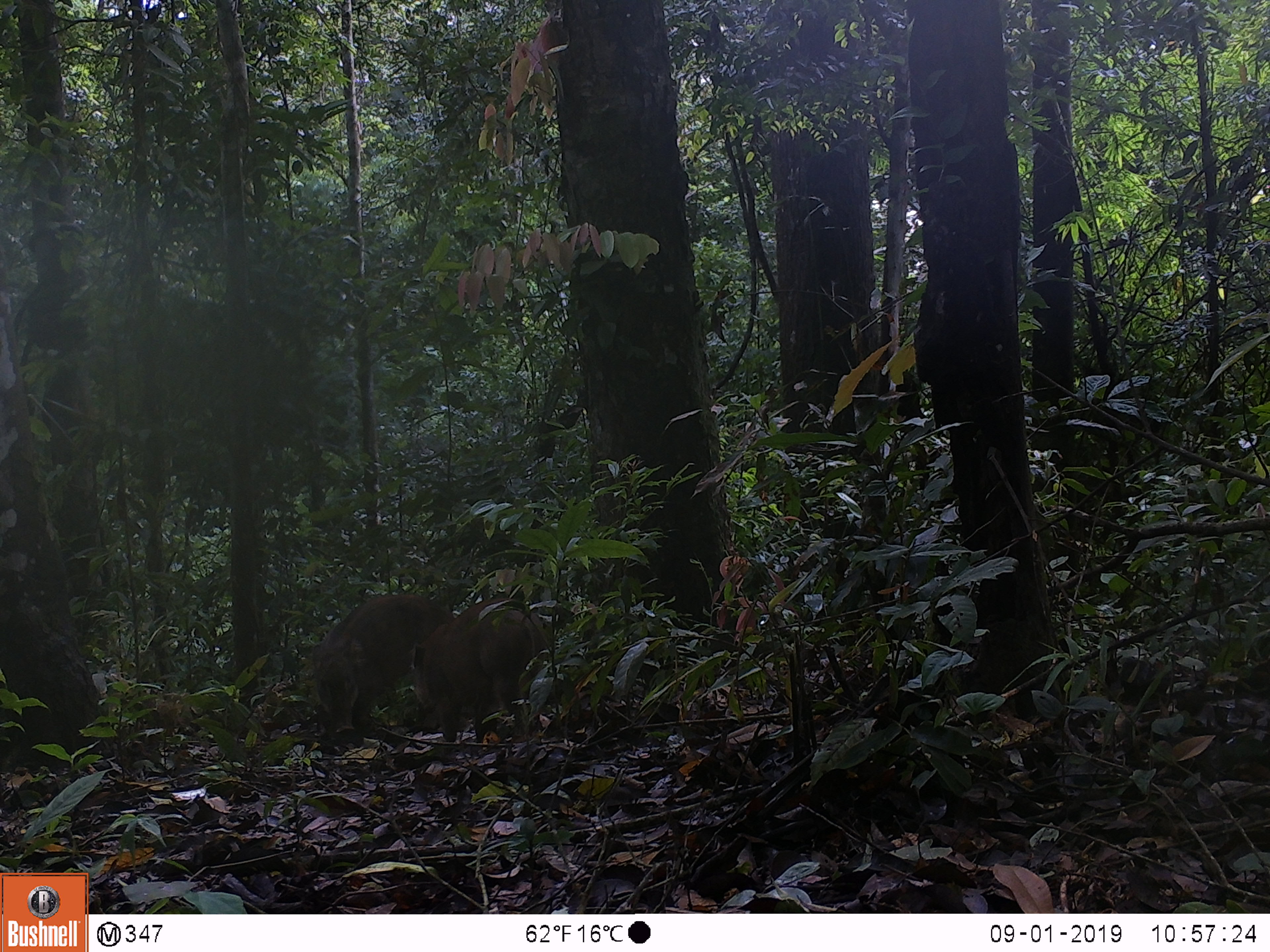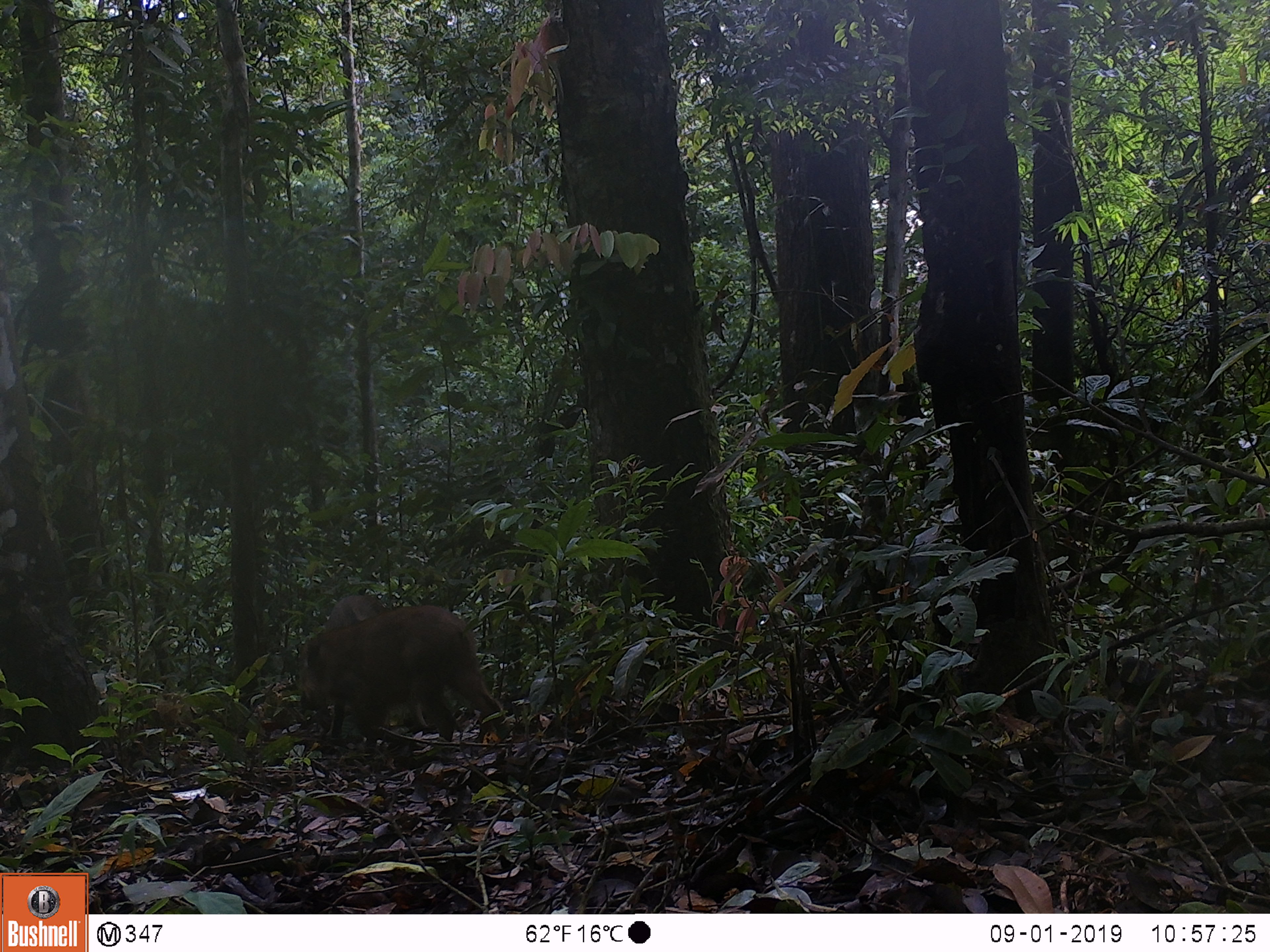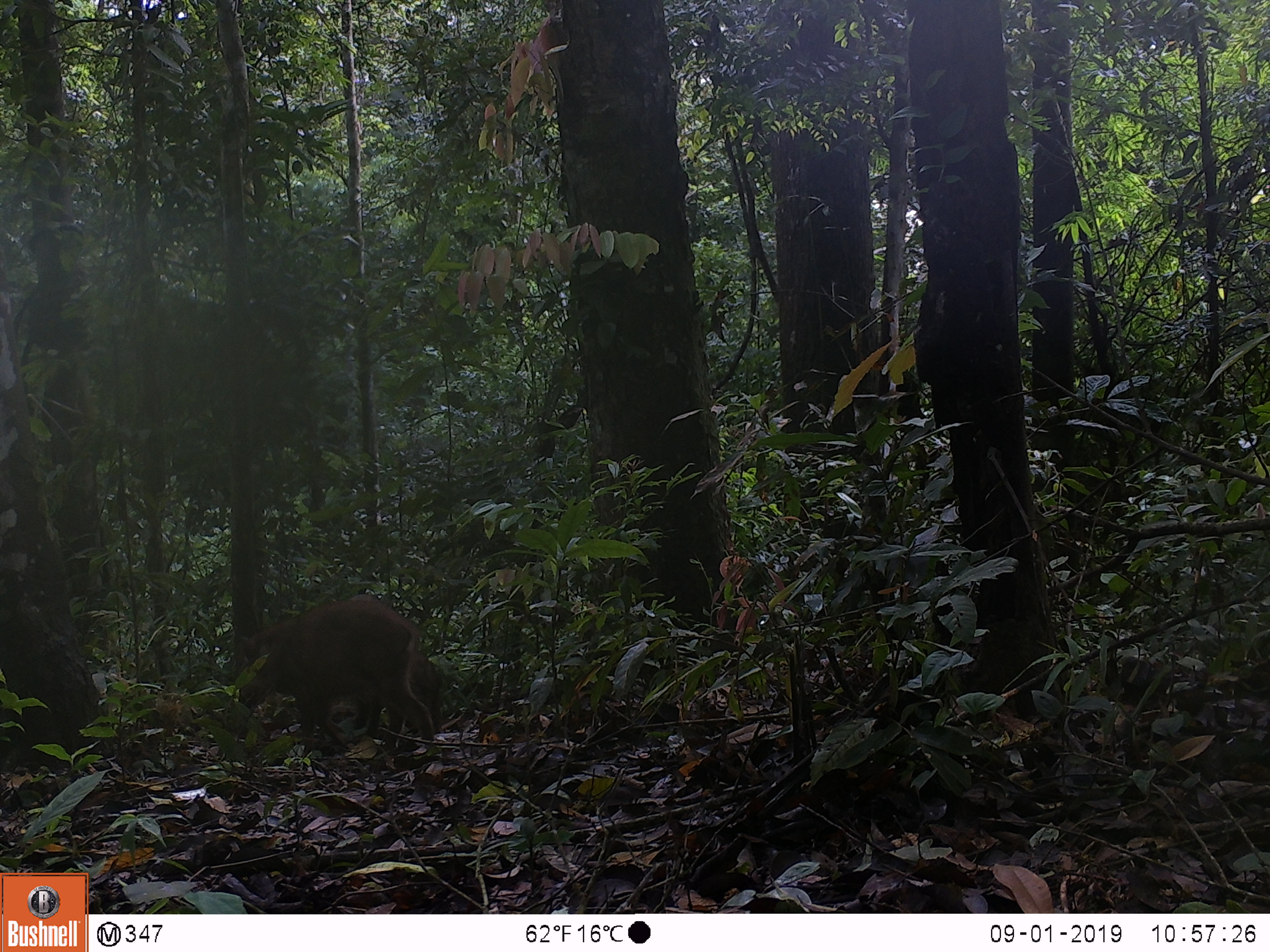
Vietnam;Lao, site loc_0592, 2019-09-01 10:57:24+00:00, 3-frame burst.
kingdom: Animalia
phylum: Chordata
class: Mammalia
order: Artiodactyla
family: Suidae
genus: Sus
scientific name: Sus scrofa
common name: eurasian wild pig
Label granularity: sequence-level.